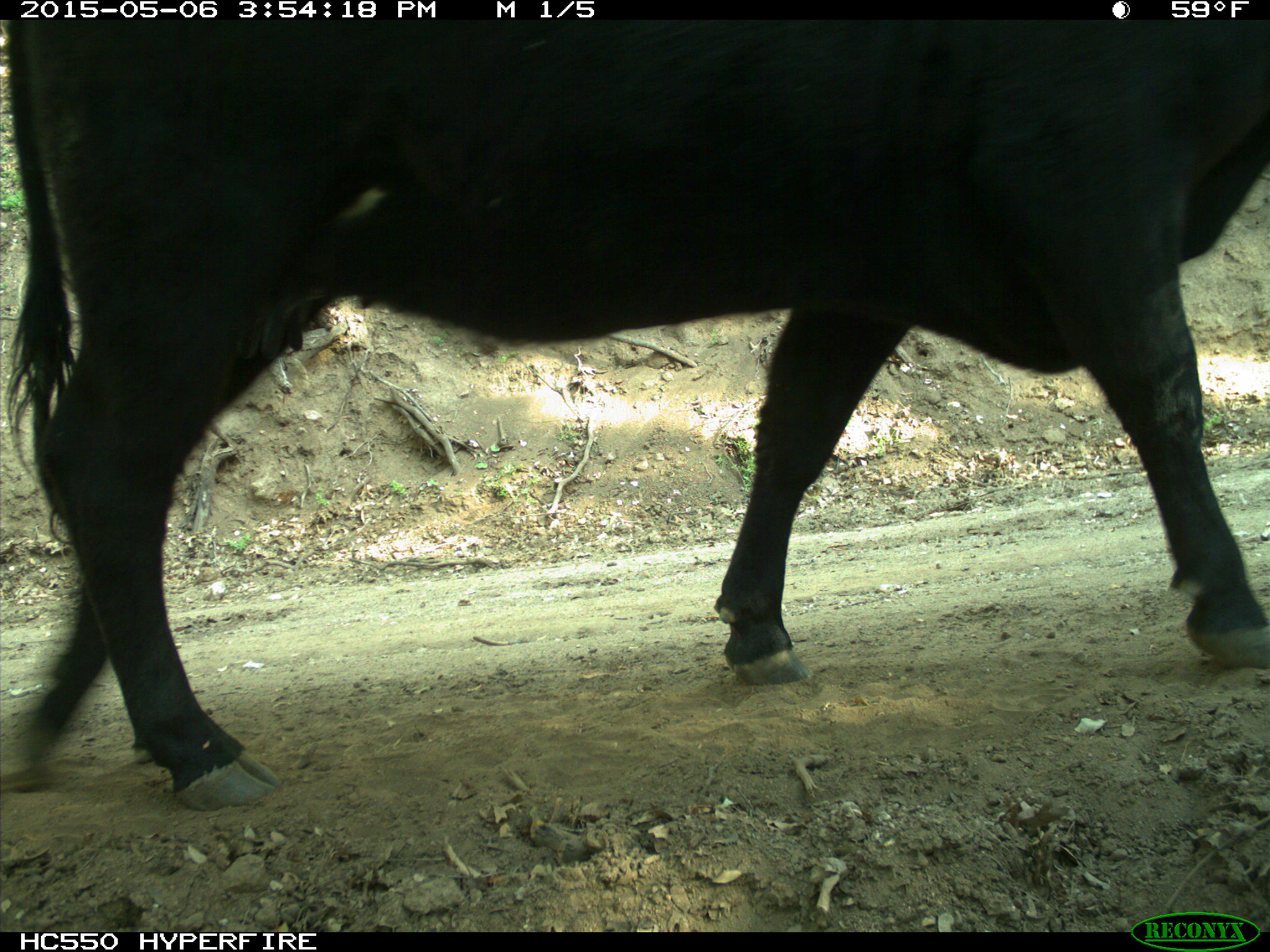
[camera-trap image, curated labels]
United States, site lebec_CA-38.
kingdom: Animalia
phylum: Chordata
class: Mammalia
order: Artiodactyla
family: Bovidae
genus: Bos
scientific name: Bos taurus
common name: domestic cow